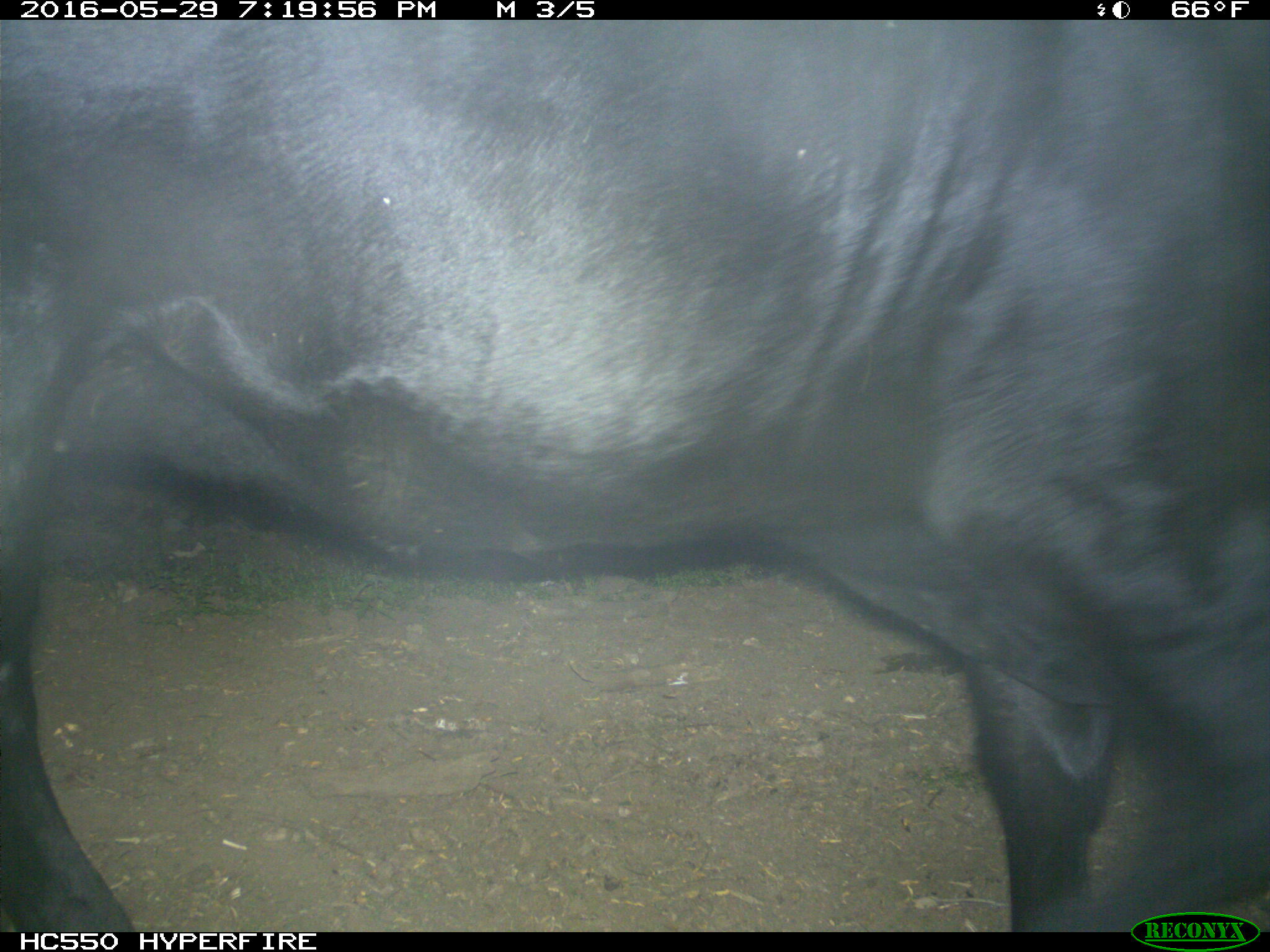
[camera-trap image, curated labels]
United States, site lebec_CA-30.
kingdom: Animalia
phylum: Chordata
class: Mammalia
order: Artiodactyla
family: Bovidae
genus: Bos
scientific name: Bos taurus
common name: domestic cow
Bos taurus (domestic cow).